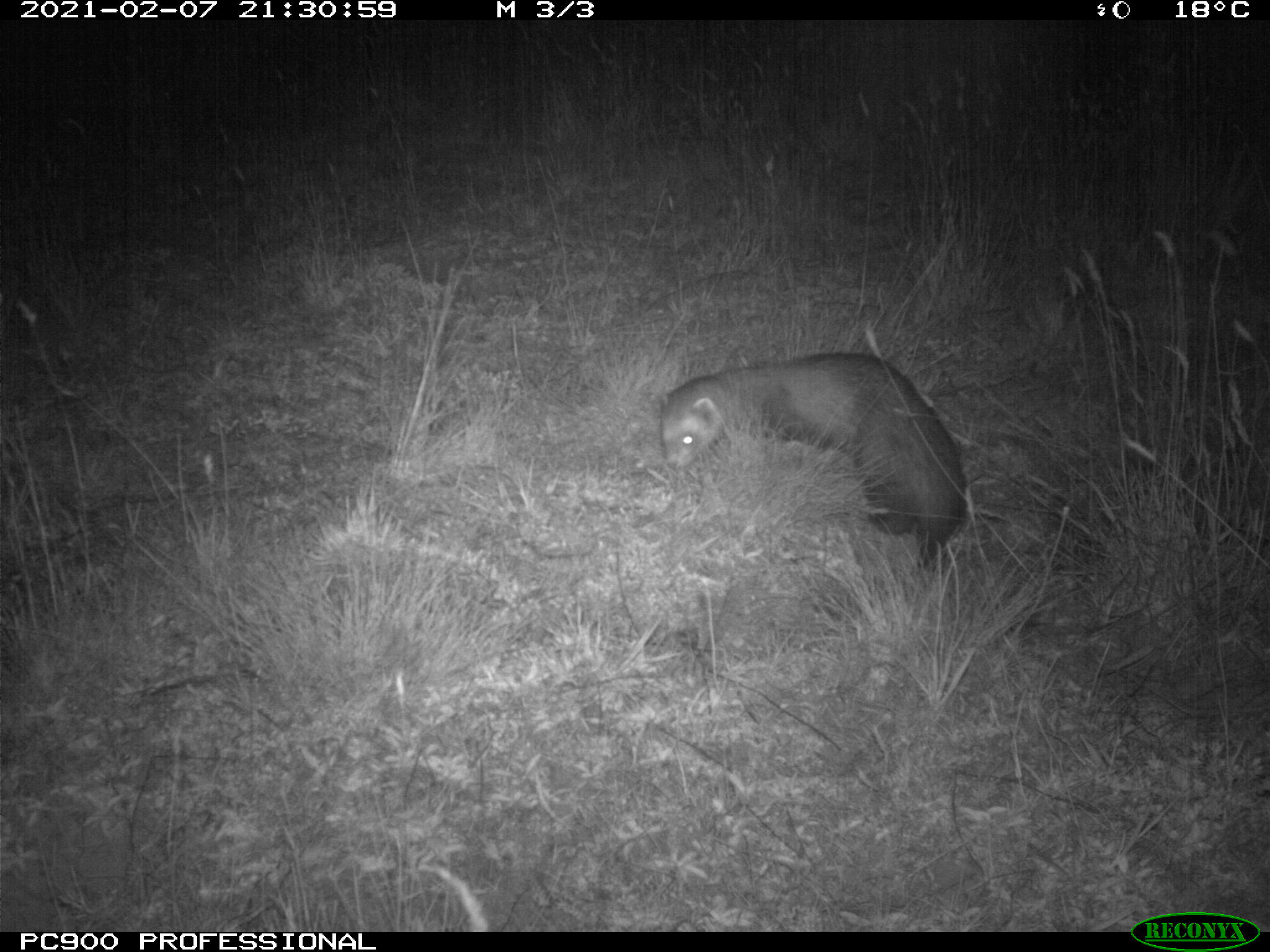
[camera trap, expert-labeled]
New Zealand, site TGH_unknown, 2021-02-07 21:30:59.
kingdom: Animalia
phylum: Chordata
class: Mammalia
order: Carnivora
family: Mustelidae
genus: Mustela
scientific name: Mustela furo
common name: ferret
Ferret (Mustela furo).